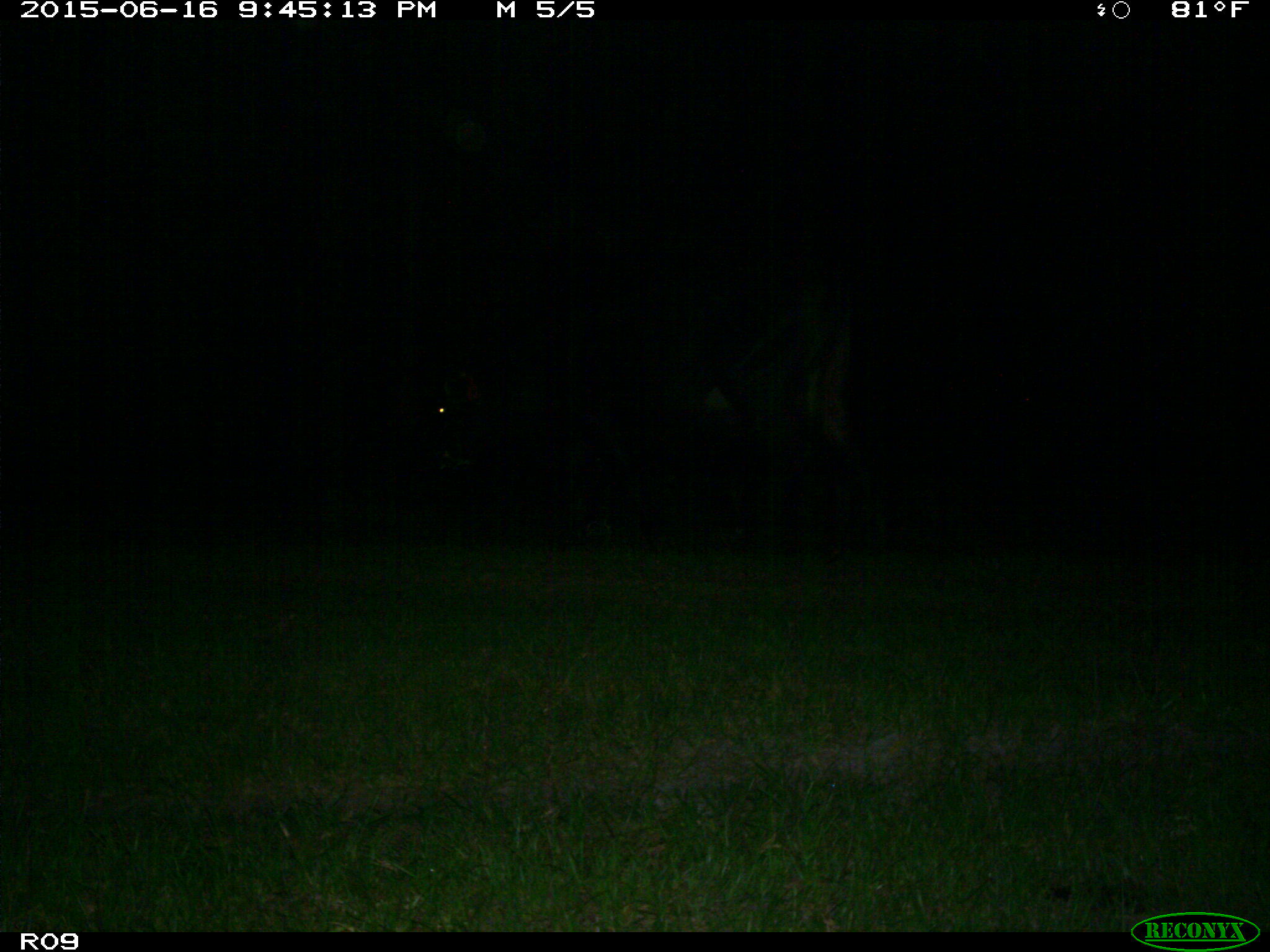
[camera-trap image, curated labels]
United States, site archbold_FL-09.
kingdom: Animalia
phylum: Chordata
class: Mammalia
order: Artiodactyla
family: Bovidae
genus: Bos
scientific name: Bos taurus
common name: domestic cow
Bos taurus (domestic cow).